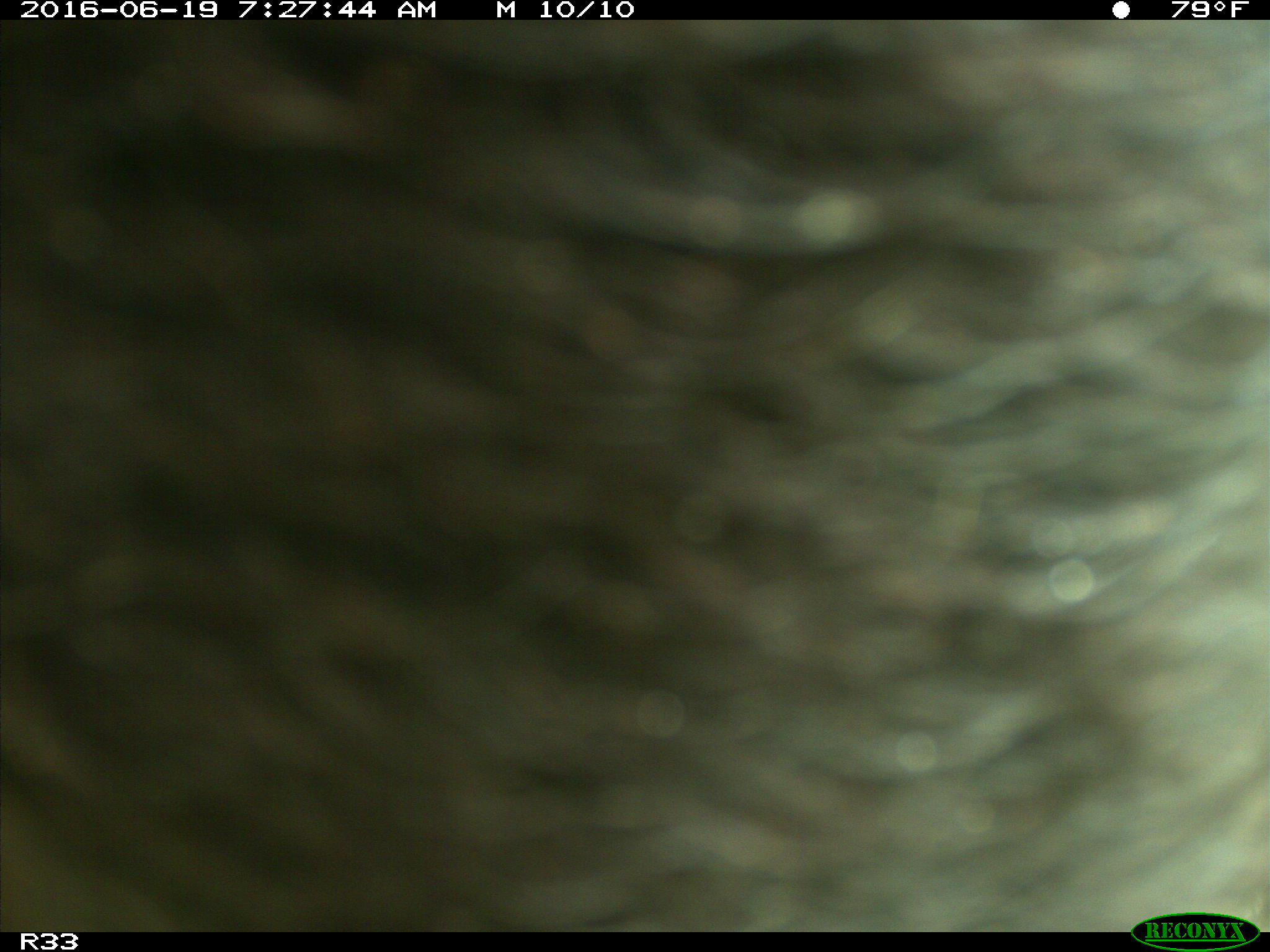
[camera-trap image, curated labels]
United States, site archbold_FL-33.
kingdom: Animalia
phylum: Chordata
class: Mammalia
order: Artiodactyla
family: Bovidae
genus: Bos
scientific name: Bos taurus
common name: domestic cow